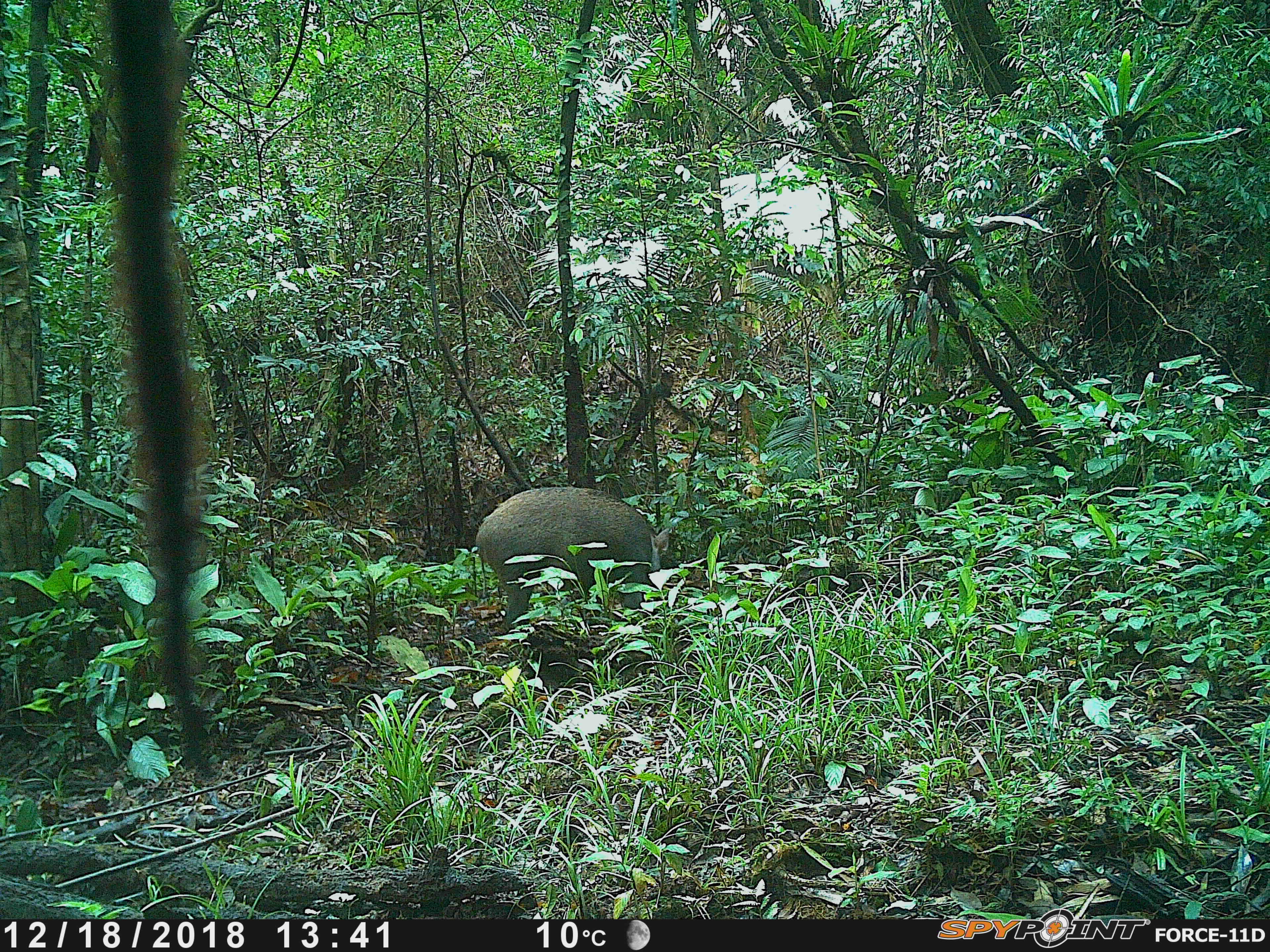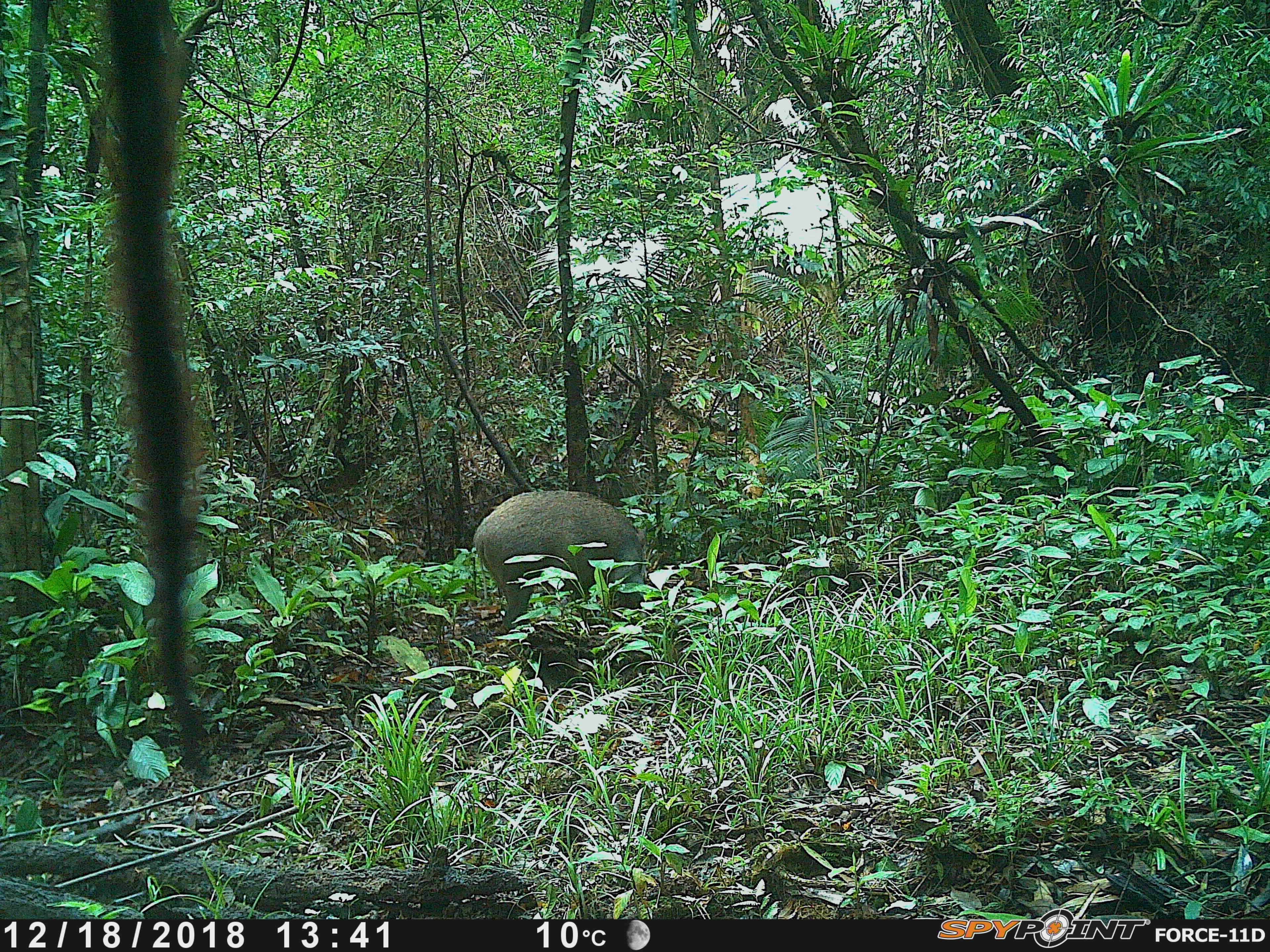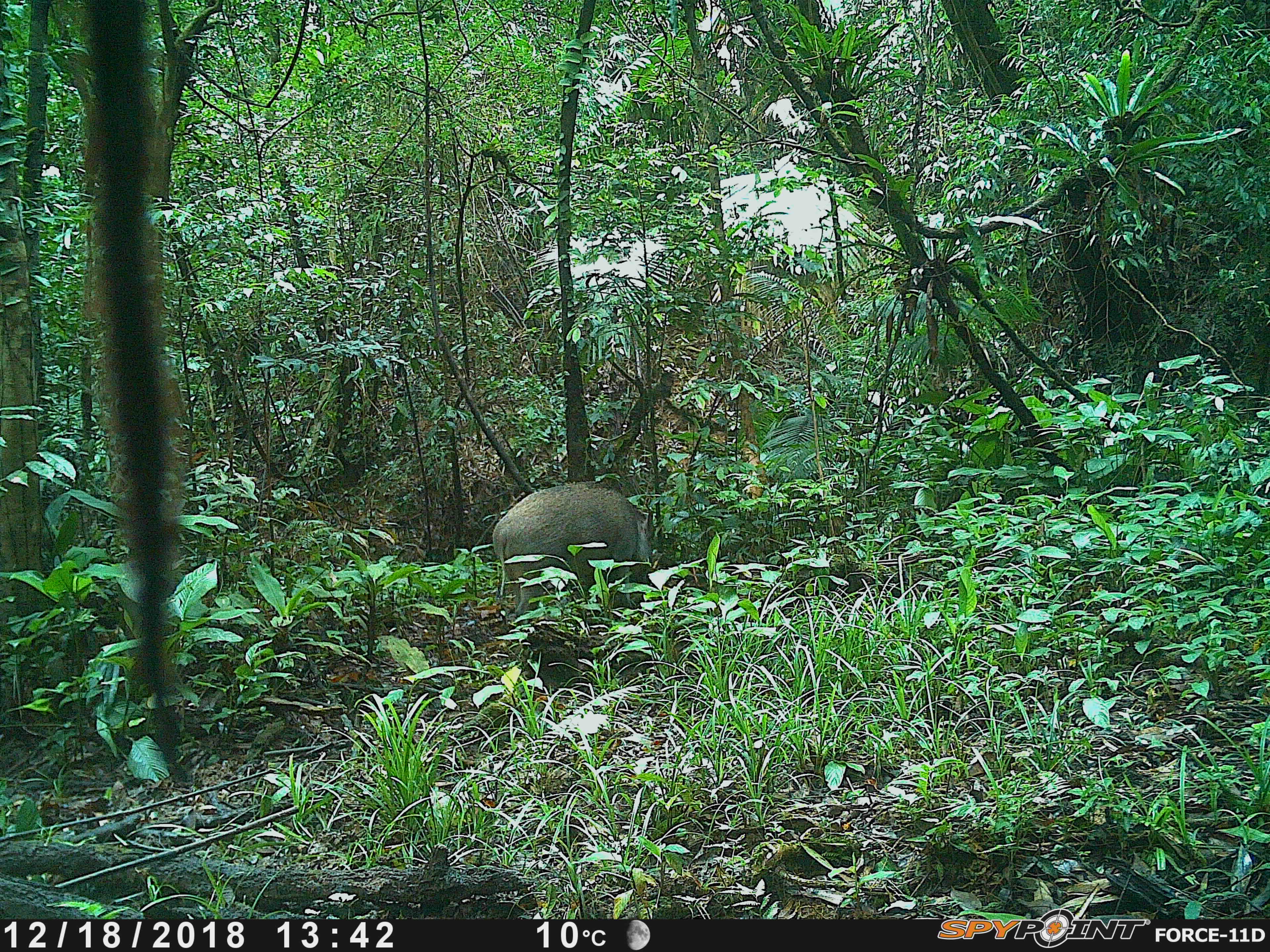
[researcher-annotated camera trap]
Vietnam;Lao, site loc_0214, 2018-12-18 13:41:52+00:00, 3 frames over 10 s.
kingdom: Animalia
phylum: Chordata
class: Mammalia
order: Artiodactyla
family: Suidae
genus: Sus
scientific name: Sus scrofa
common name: eurasian wild pig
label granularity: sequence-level